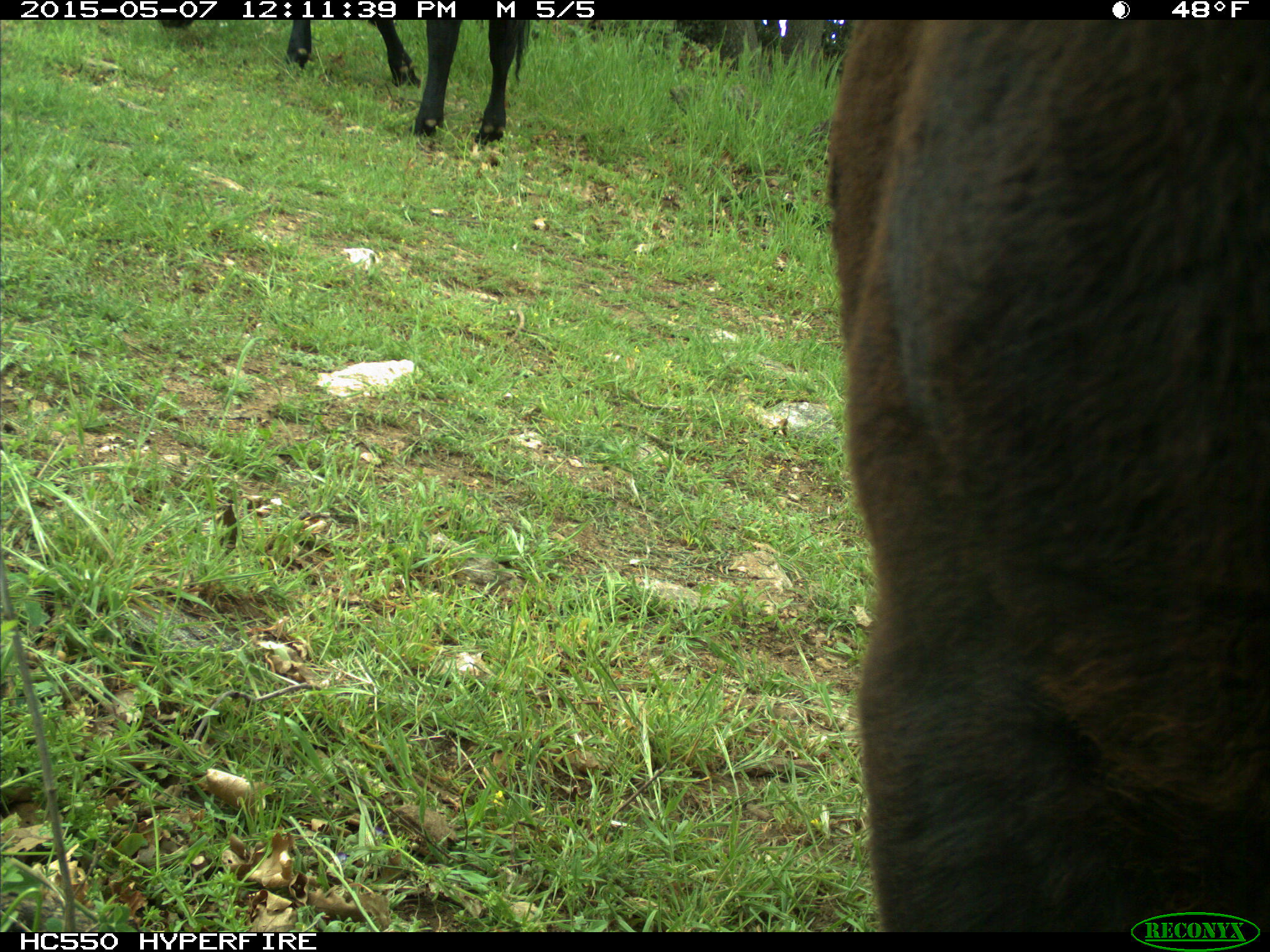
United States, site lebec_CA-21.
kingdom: Animalia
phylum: Chordata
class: Mammalia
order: Artiodactyla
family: Bovidae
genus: Bos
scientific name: Bos taurus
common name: domestic cow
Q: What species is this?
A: Bos taurus (domestic cow).